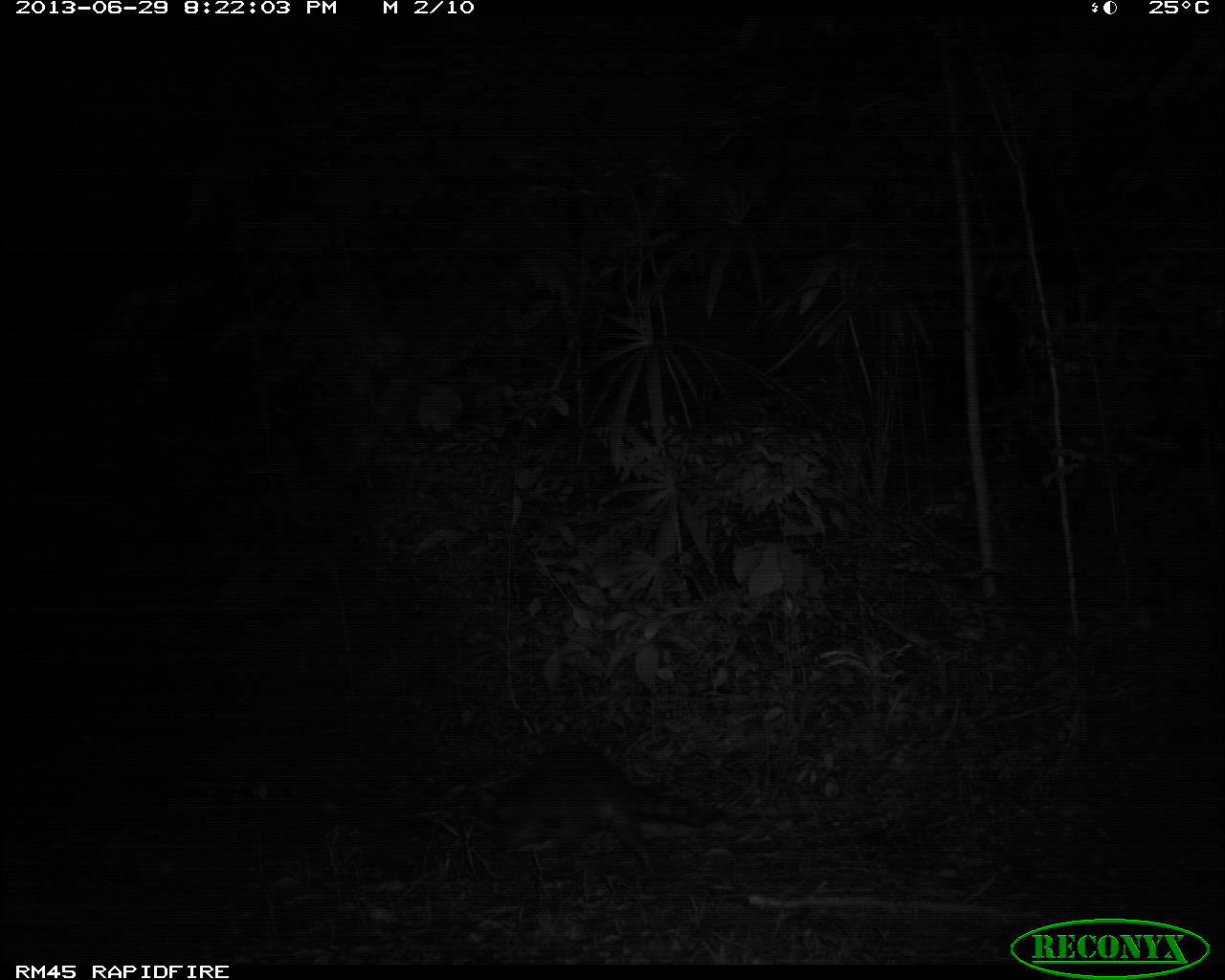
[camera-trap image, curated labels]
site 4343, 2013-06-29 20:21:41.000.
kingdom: Animalia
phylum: Chordata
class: Mammalia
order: Carnivora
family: Procyonidae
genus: Procyon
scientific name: Procyon lotor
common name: common raccoon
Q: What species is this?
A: Procyon lotor (common raccoon).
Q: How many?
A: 1.